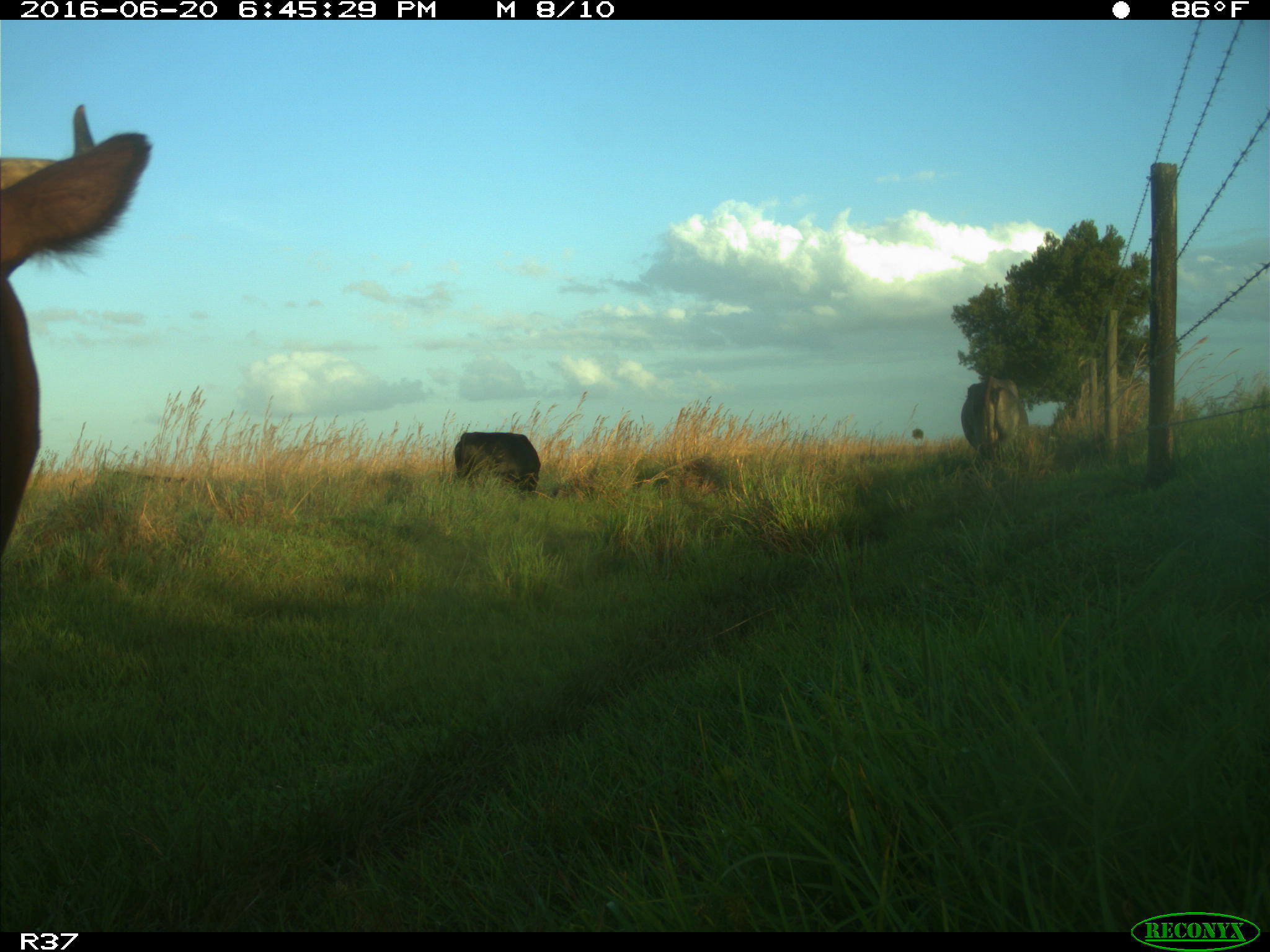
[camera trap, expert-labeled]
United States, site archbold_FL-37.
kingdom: Animalia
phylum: Chordata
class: Mammalia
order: Artiodactyla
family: Bovidae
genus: Bos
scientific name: Bos taurus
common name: domestic cow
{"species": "Bos taurus (domestic cow)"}